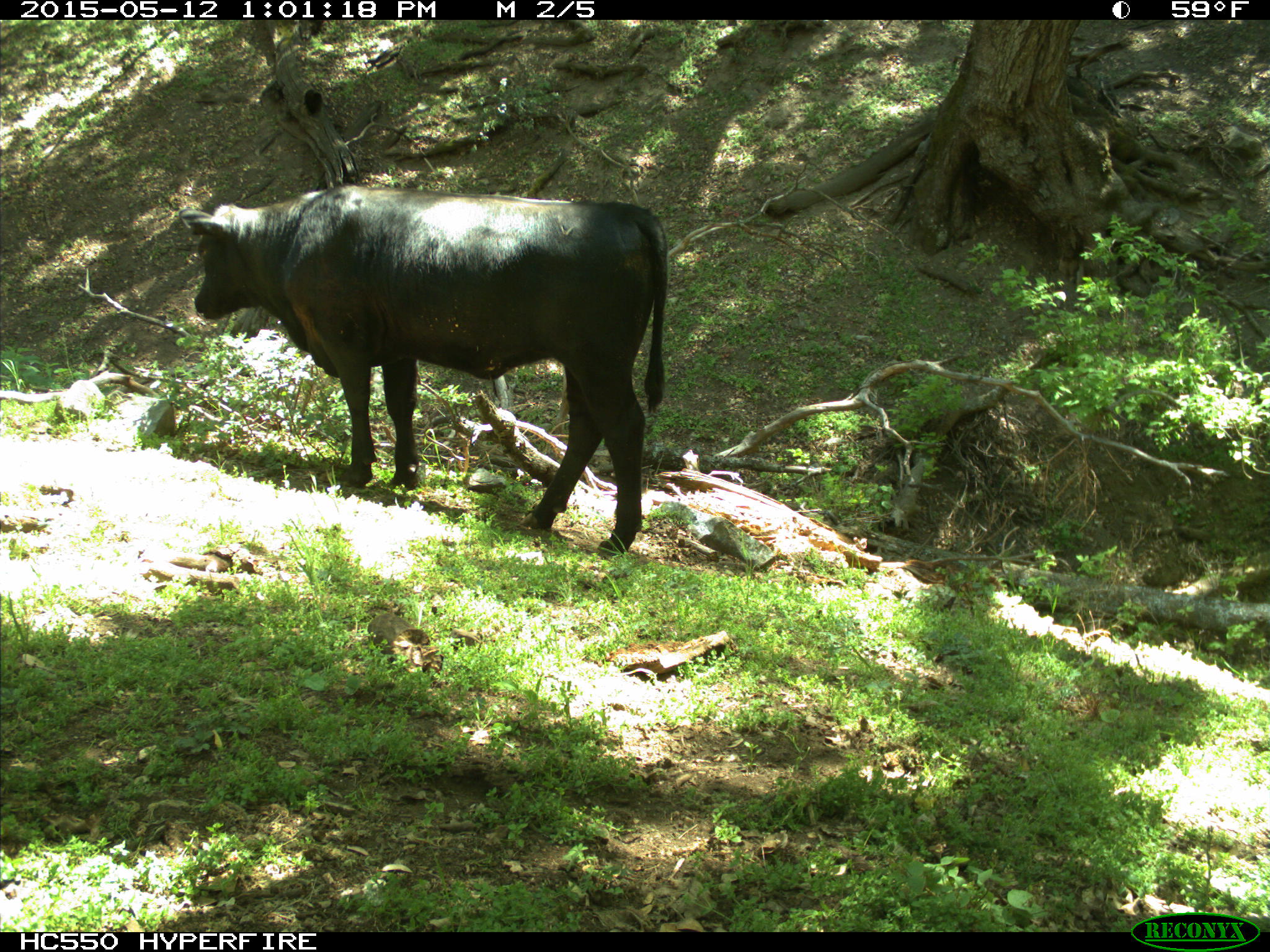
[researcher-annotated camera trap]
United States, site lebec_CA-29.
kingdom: Animalia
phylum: Chordata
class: Mammalia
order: Artiodactyla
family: Bovidae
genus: Bos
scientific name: Bos taurus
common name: domestic cow